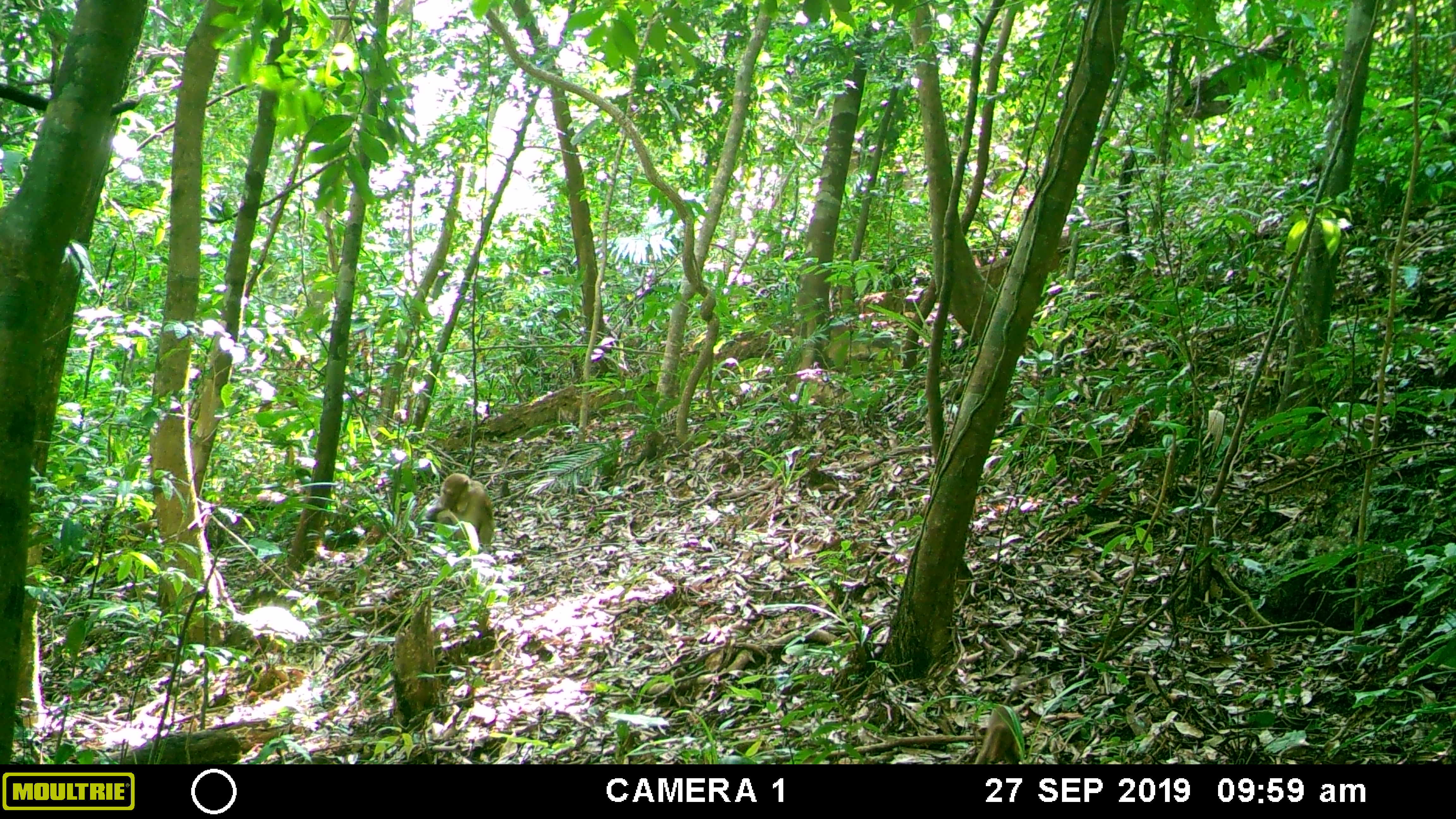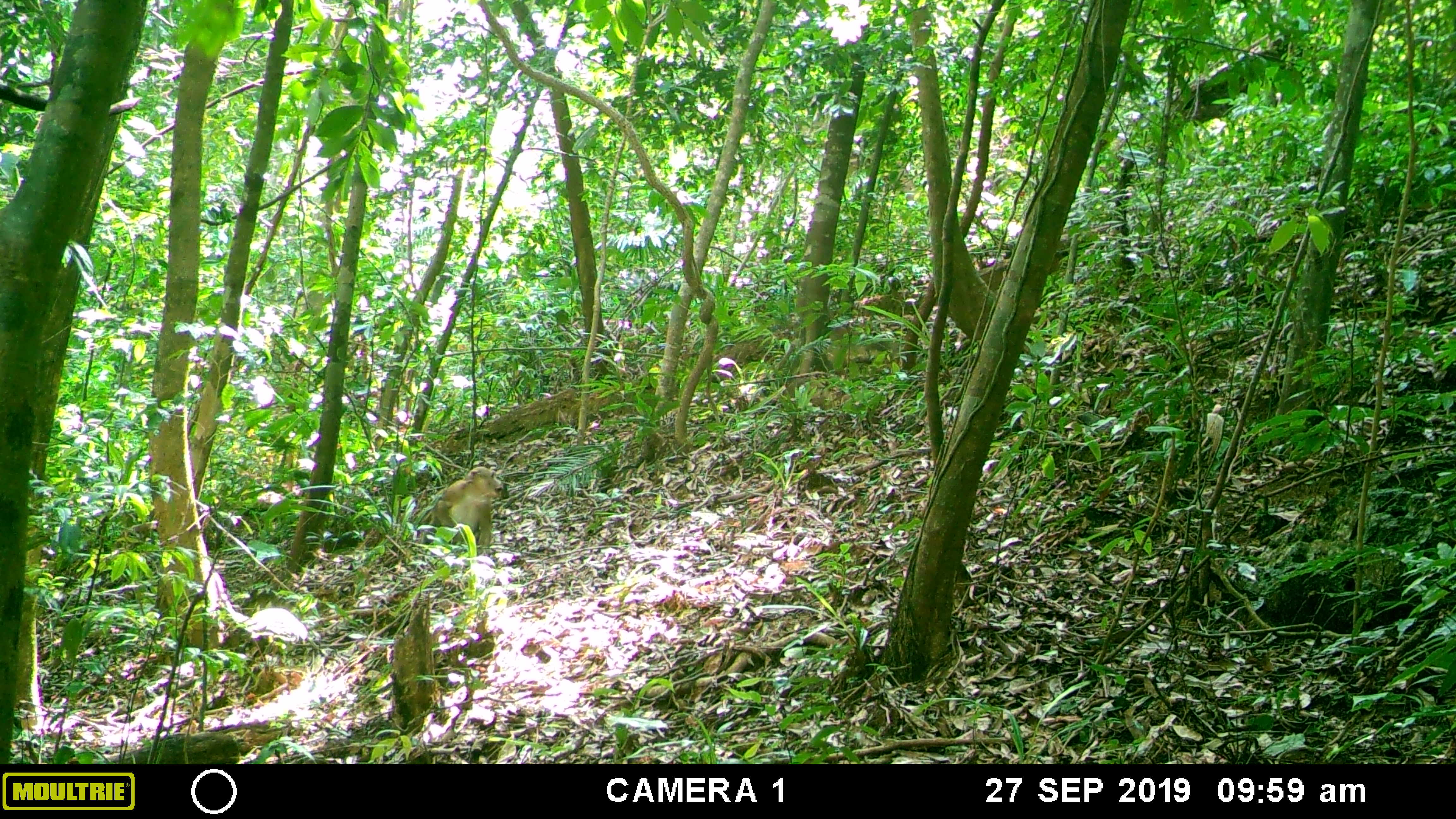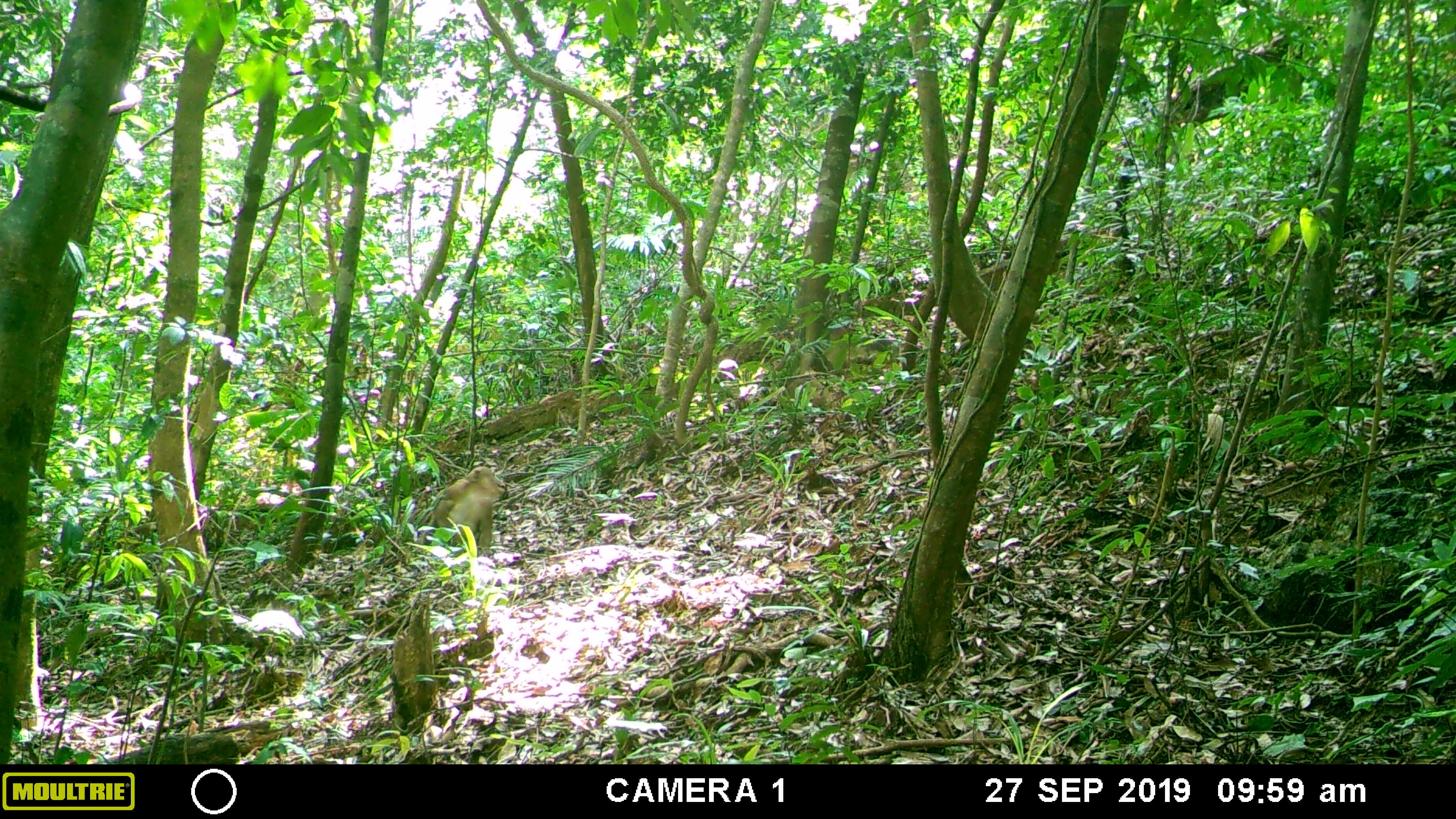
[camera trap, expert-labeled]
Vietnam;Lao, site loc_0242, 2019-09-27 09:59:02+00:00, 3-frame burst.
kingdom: Animalia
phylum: Chordata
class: Mammalia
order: Primates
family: Cercopithecidae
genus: Macaca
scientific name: Macaca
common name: macaques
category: assam or rhesus macaque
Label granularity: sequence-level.